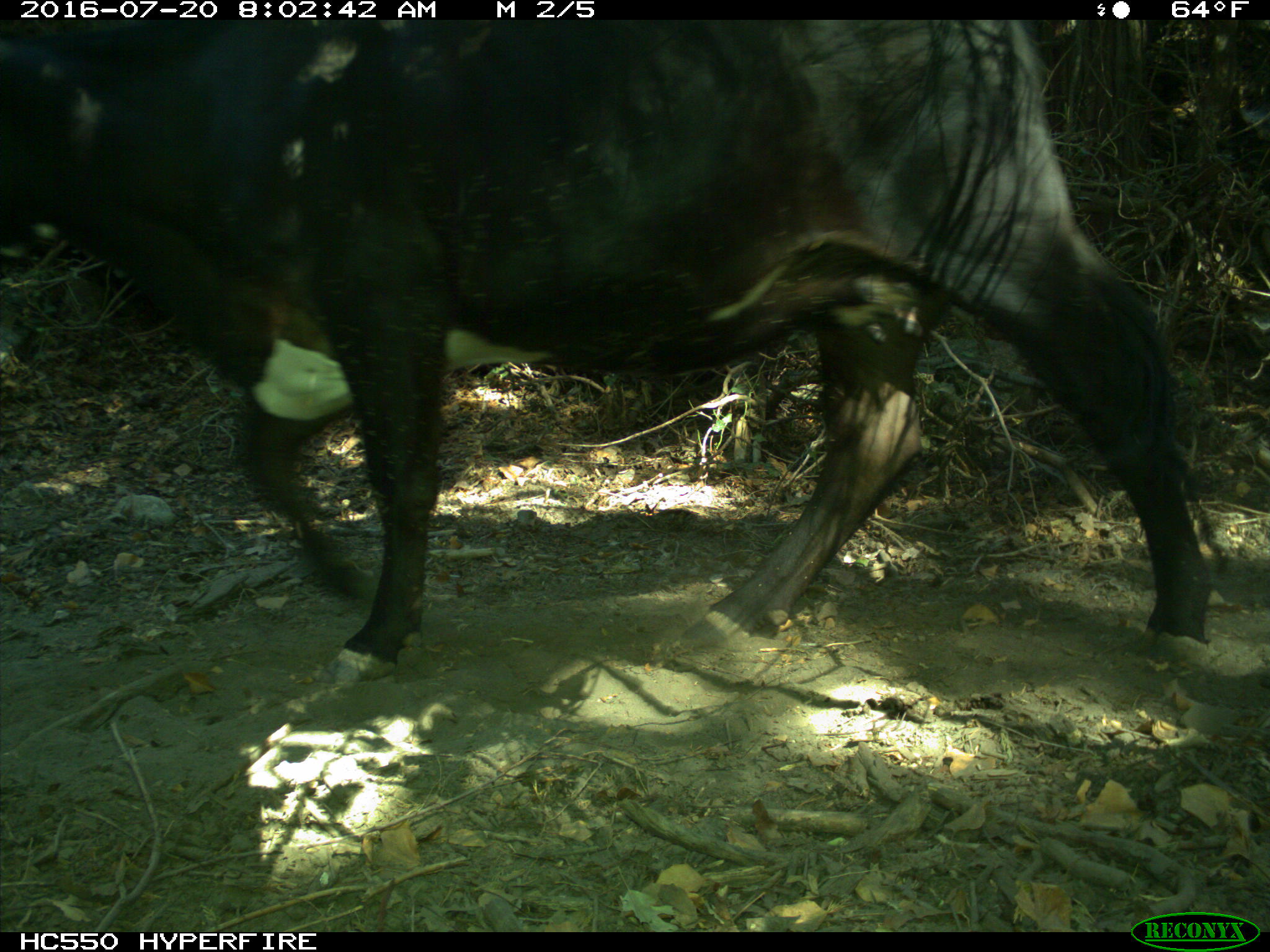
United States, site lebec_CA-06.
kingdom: Animalia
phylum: Chordata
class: Mammalia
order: Artiodactyla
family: Bovidae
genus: Bos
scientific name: Bos taurus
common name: domestic cow